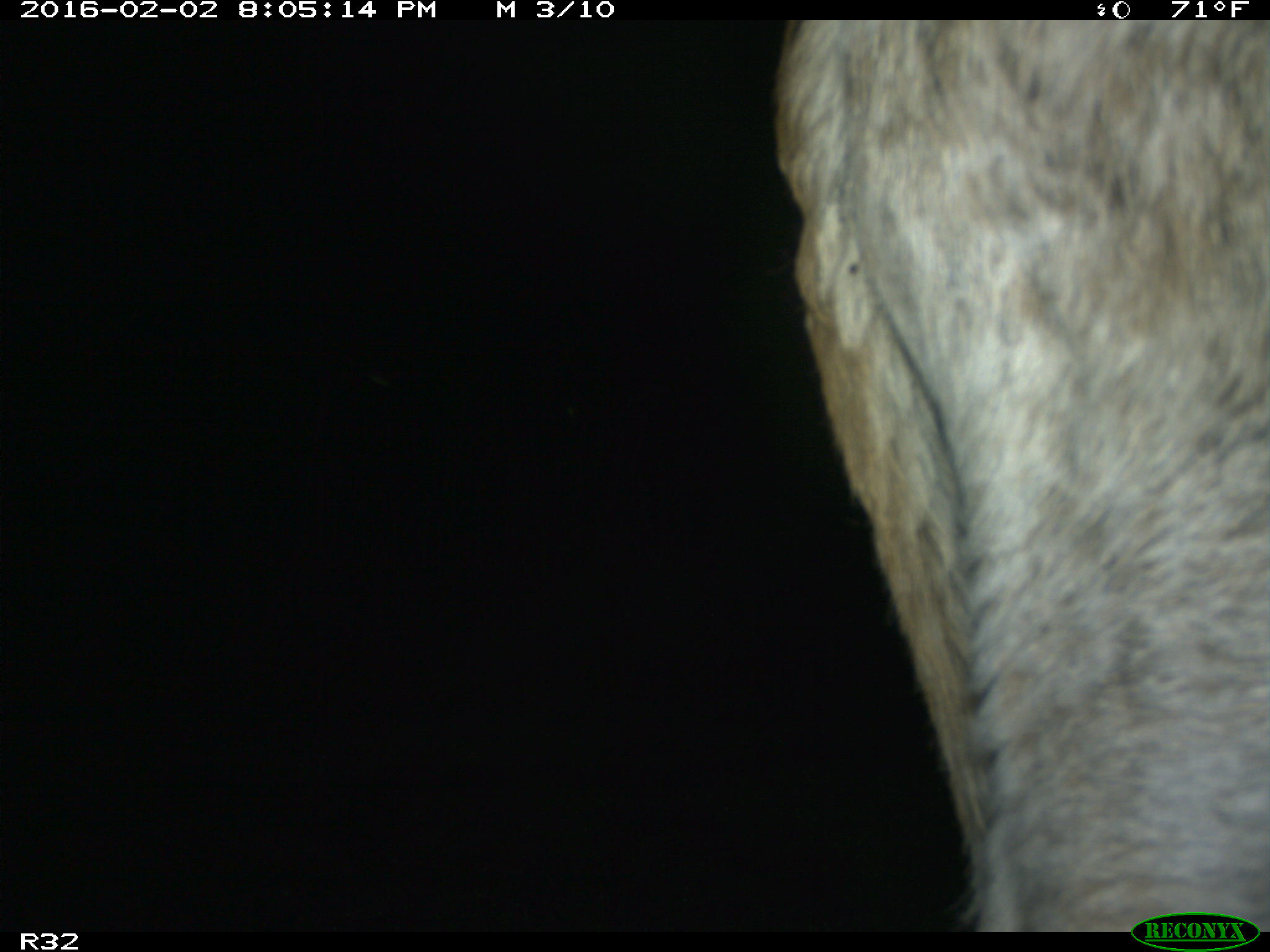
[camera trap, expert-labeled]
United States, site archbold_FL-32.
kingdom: Animalia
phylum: Chordata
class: Mammalia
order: Artiodactyla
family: Bovidae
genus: Bos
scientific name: Bos taurus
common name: domestic cow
Bos taurus (domestic cow).